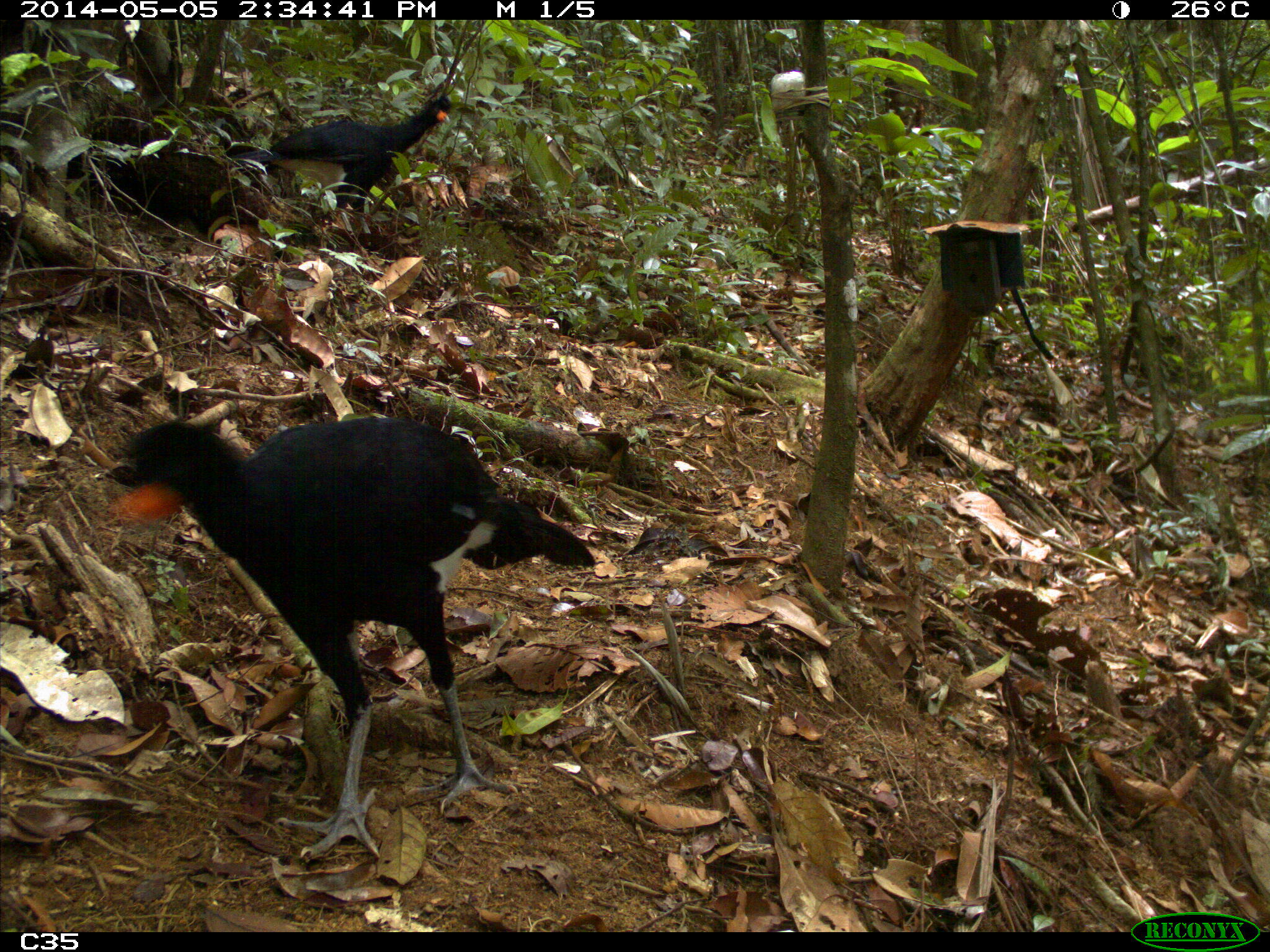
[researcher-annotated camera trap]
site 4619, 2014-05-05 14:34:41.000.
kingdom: Animalia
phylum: Chordata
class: Aves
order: Galliformes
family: Cracidae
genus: Crax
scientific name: Crax alector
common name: black curassow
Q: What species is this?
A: Crax alector (black curassow).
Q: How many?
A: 2.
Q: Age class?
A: Adult.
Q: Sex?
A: Female.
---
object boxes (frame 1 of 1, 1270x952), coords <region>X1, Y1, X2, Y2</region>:
crax alector: <region>100, 411, 596, 861</region>; <region>223, 91, 452, 249</region>